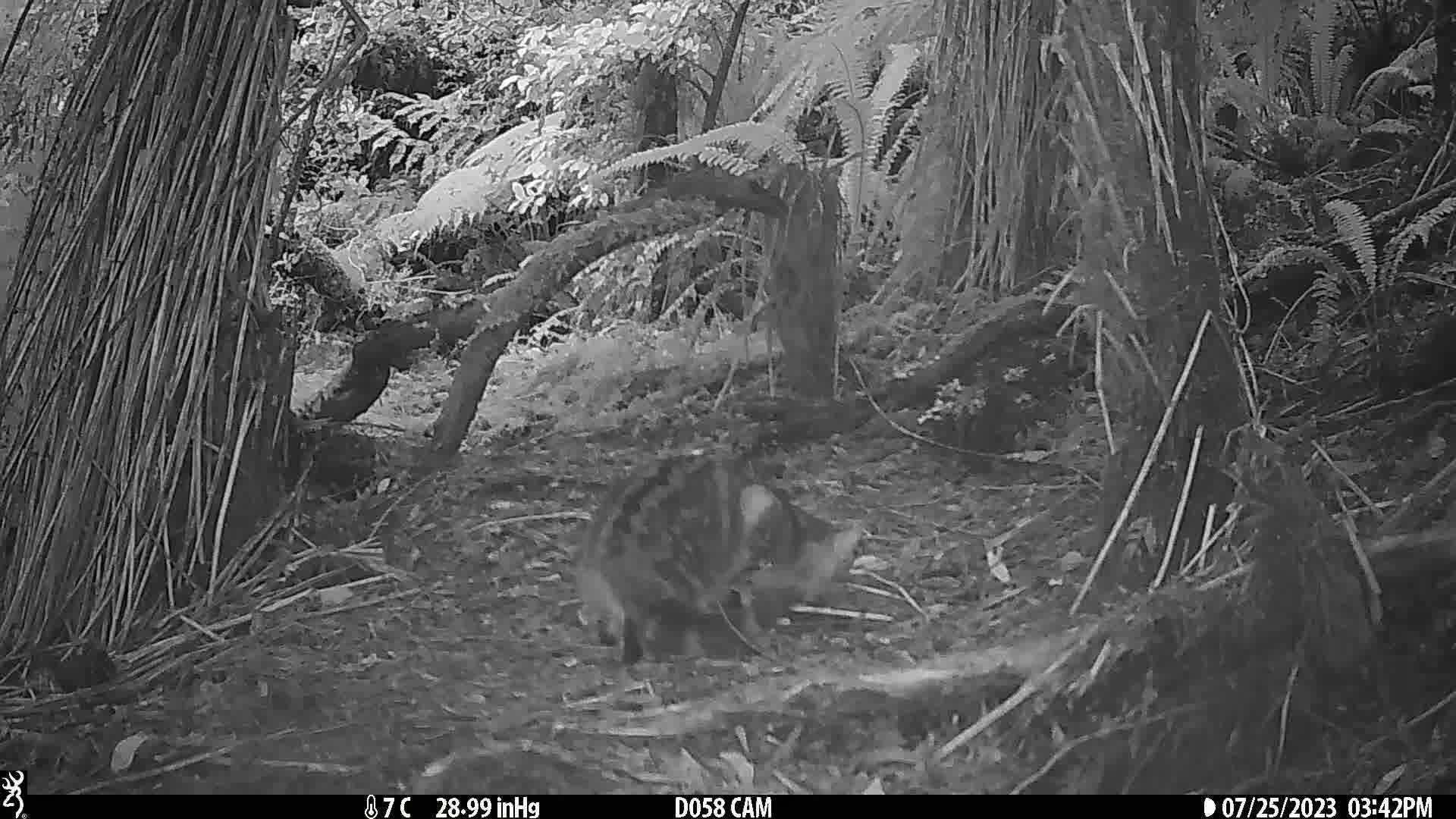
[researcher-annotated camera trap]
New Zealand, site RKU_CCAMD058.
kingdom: Animalia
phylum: Chordata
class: Mammalia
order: Carnivora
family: Felidae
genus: Felis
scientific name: Felis catus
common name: domestic cat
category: cat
Cat (domestic cat) (Felis catus).